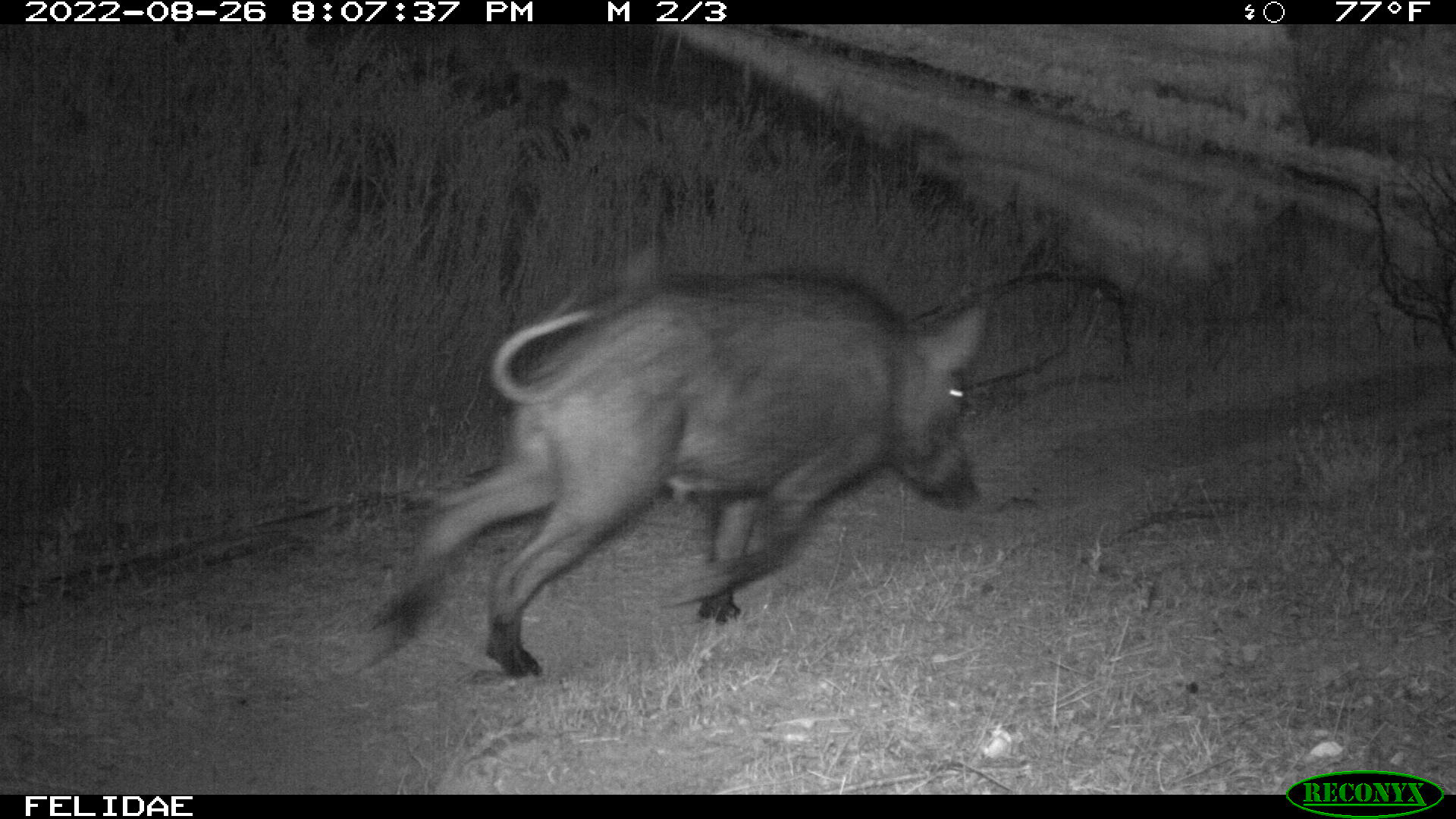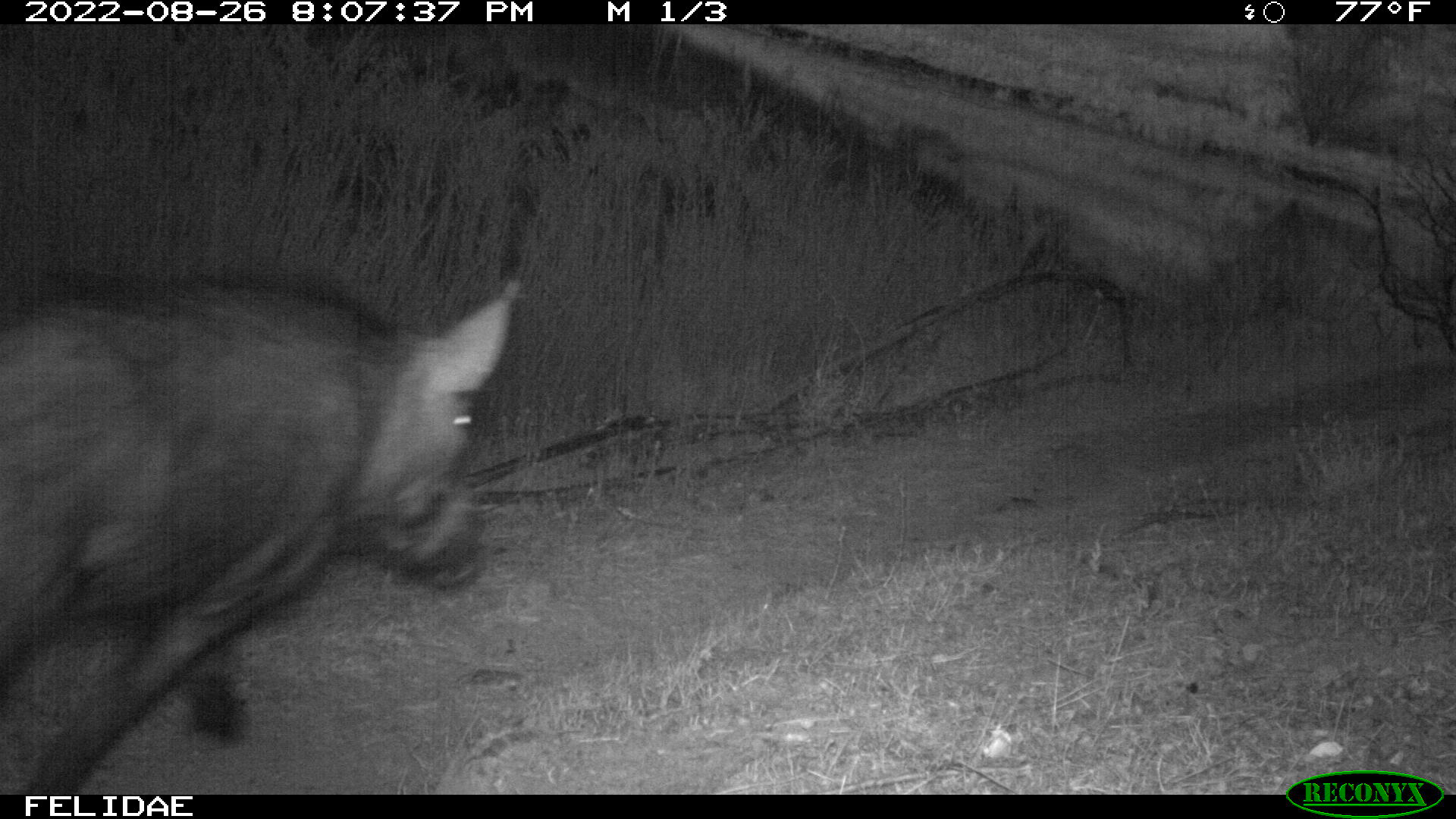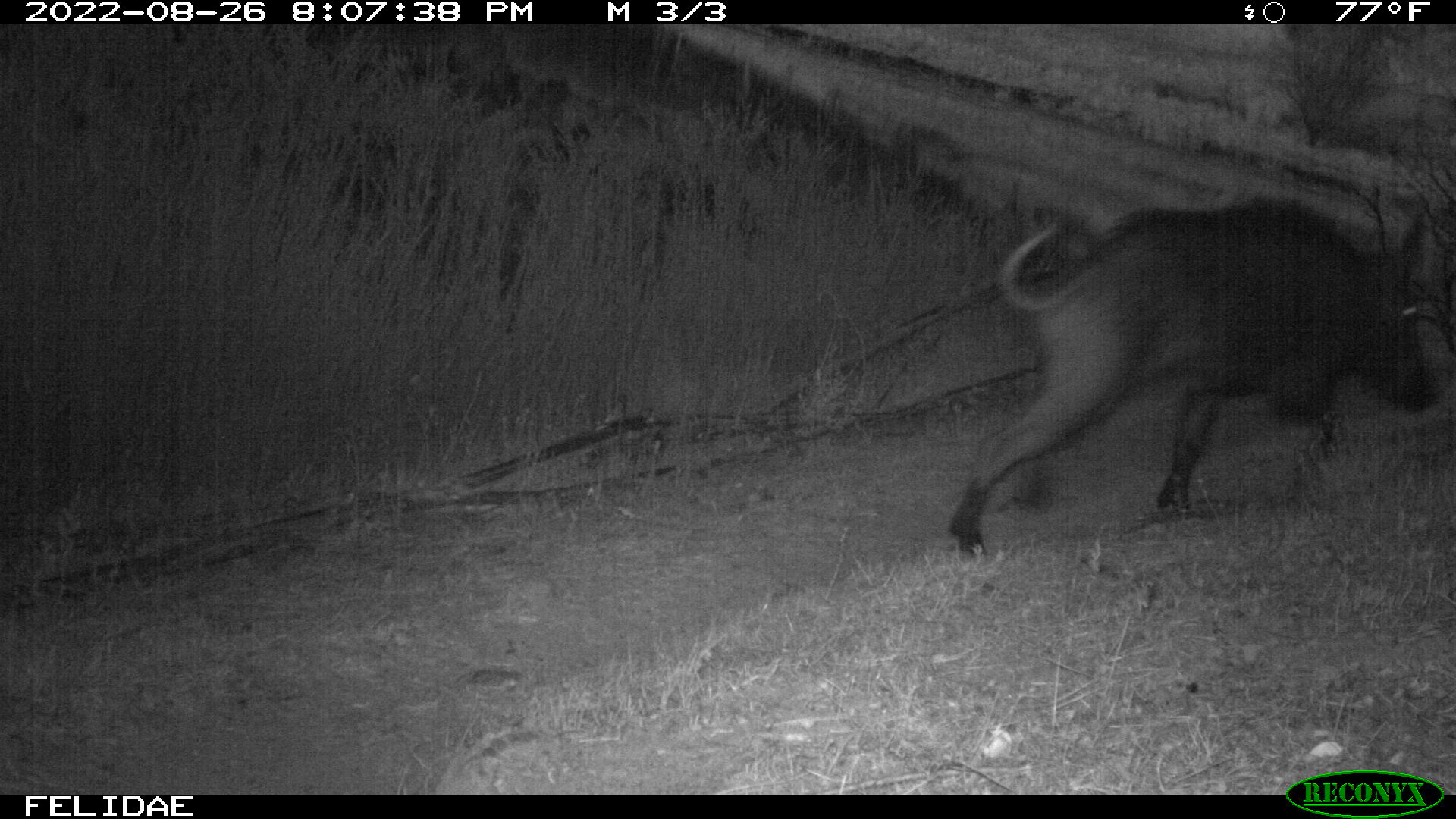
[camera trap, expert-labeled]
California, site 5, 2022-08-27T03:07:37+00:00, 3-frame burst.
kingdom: Animalia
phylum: Chordata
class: Mammalia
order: Artiodactyla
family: Suidae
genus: Sus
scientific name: Sus scrofa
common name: wild boar